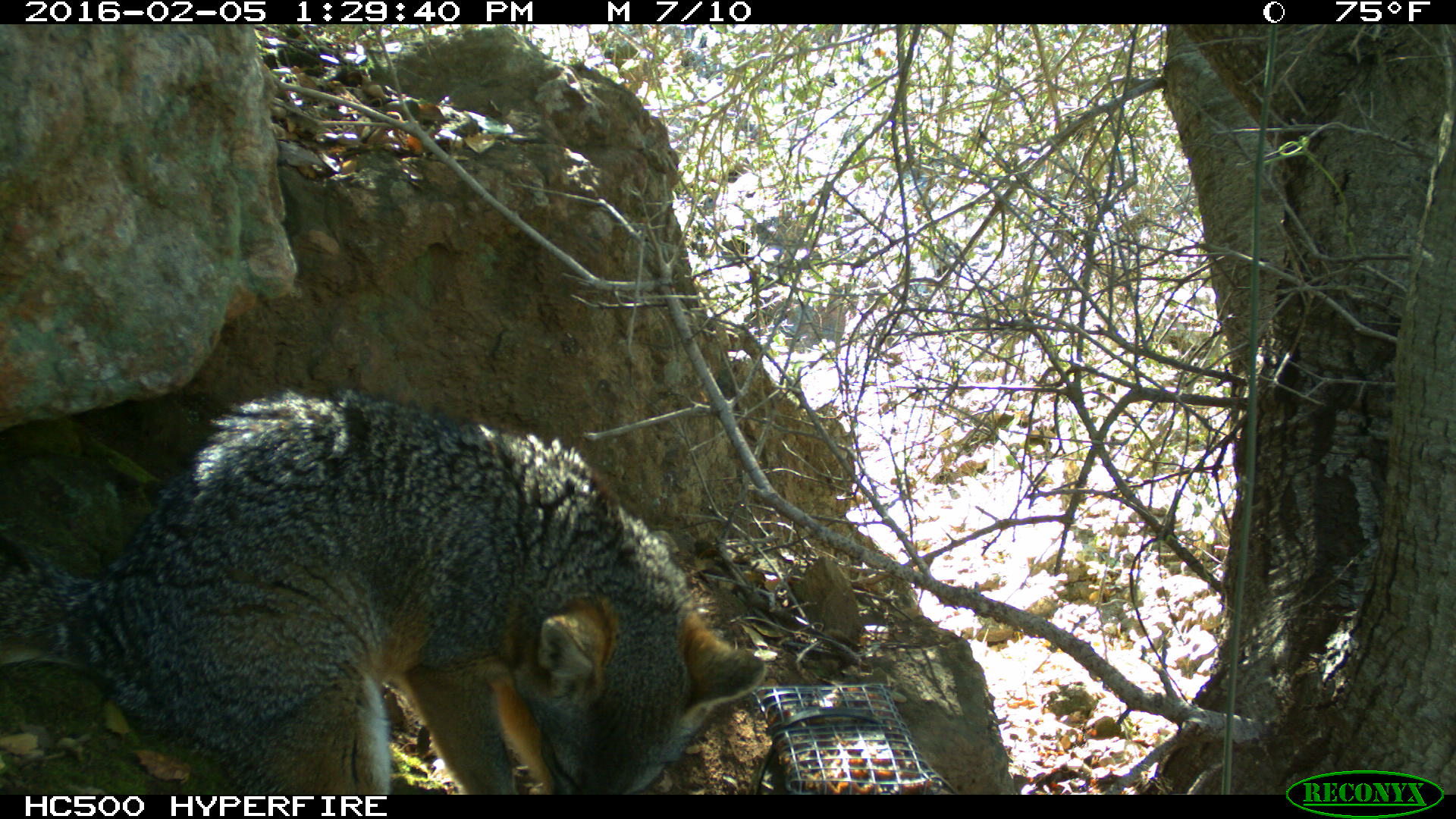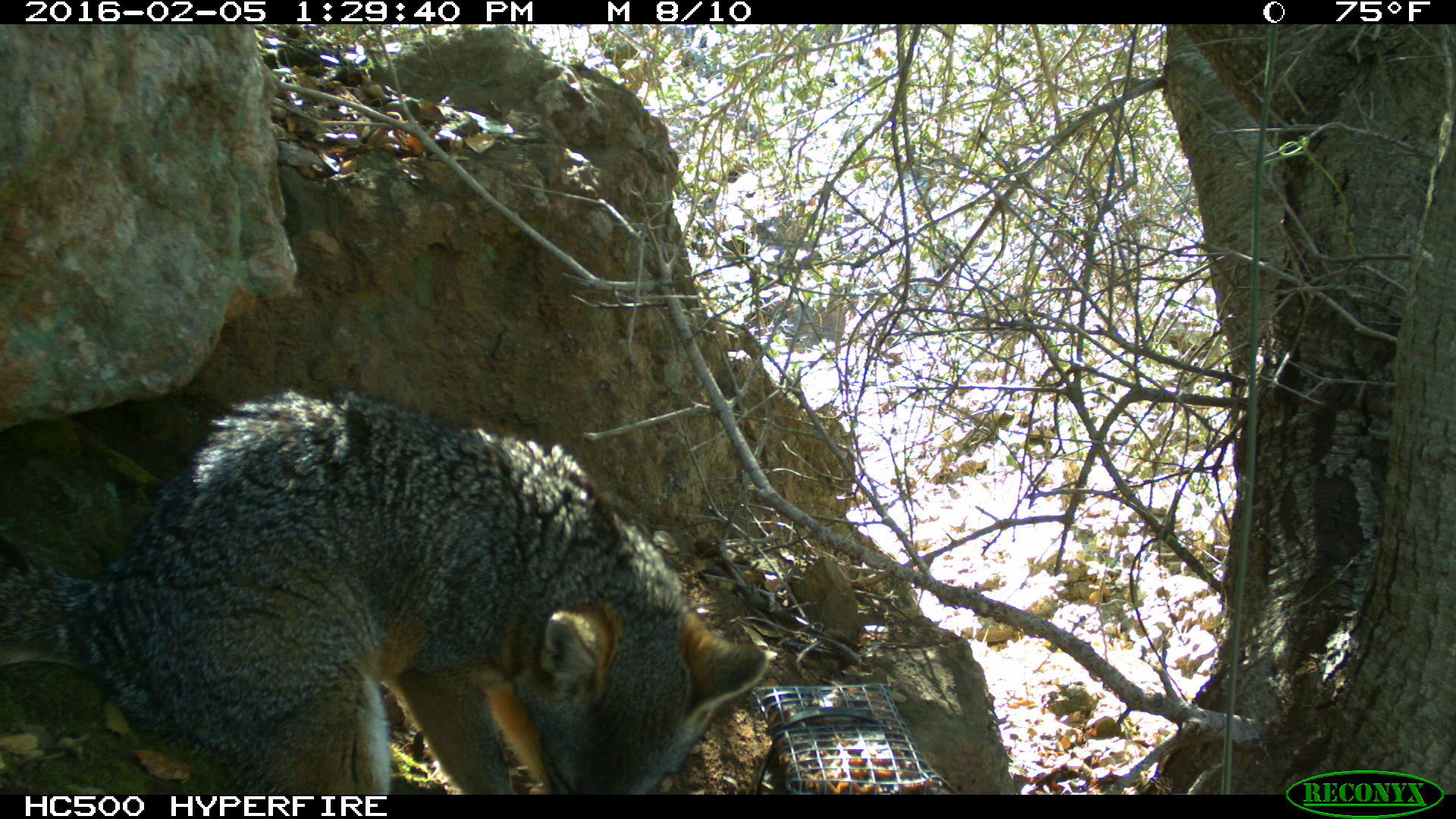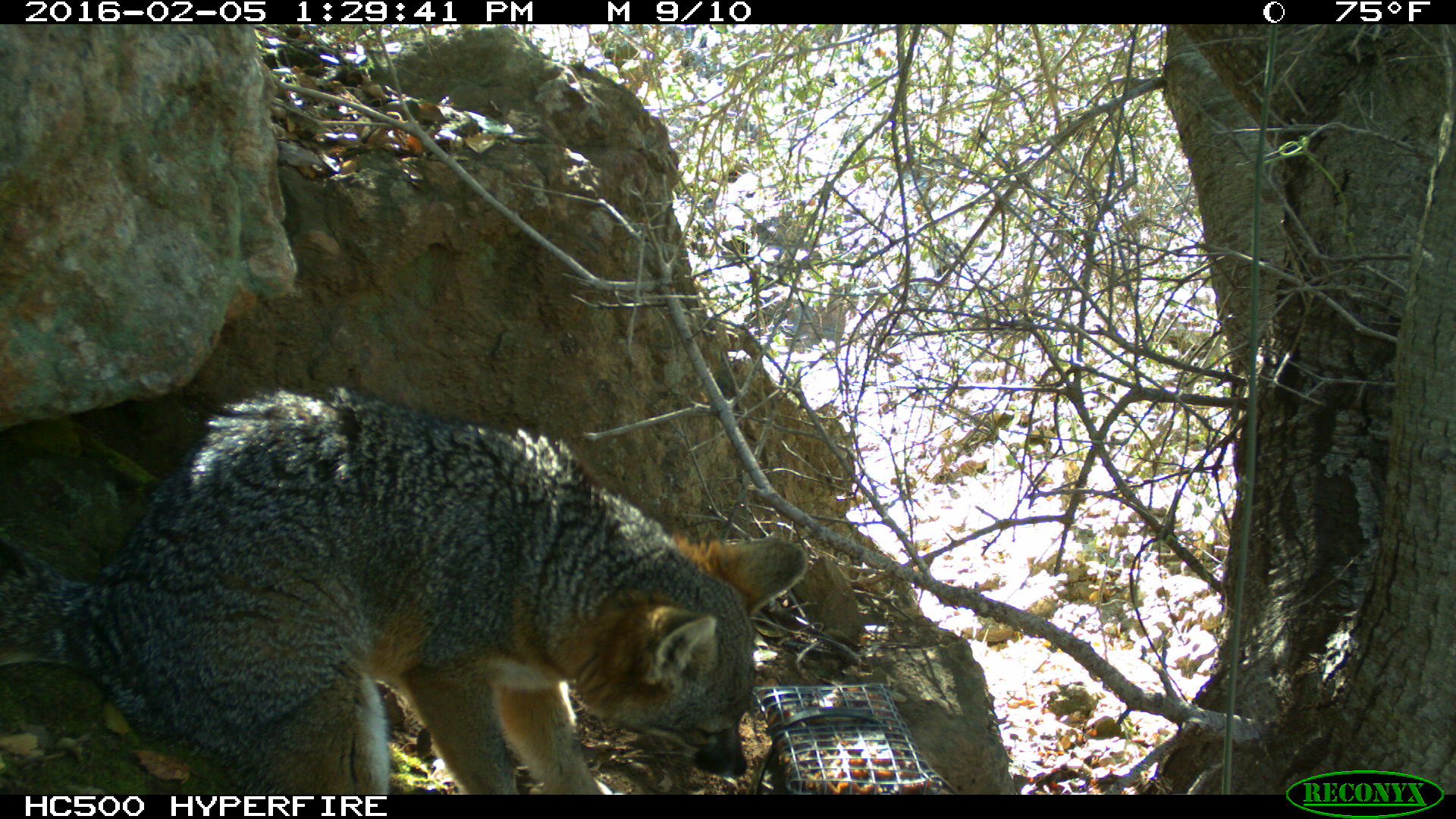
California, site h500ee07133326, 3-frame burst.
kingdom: Animalia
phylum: Chordata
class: Mammalia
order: Carnivora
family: Canidae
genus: Urocyon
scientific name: Urocyon littoralis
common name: island fox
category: fox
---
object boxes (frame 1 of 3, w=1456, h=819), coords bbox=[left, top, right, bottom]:
fox: bbox=[0, 386, 767, 795]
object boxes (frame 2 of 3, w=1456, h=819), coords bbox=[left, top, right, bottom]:
fox: bbox=[0, 390, 768, 794]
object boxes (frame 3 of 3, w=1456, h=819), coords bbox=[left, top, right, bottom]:
fox: bbox=[0, 385, 808, 794]